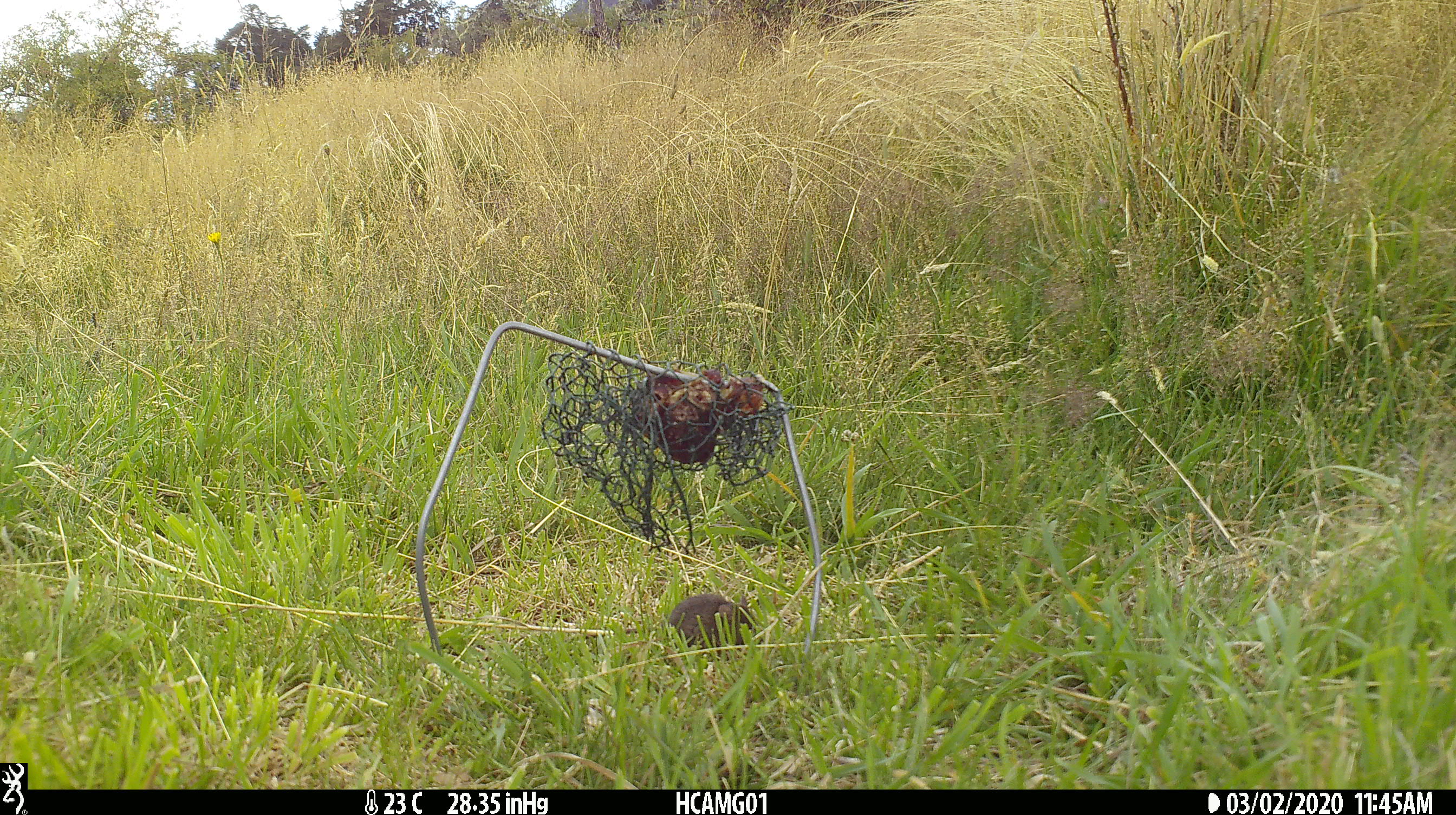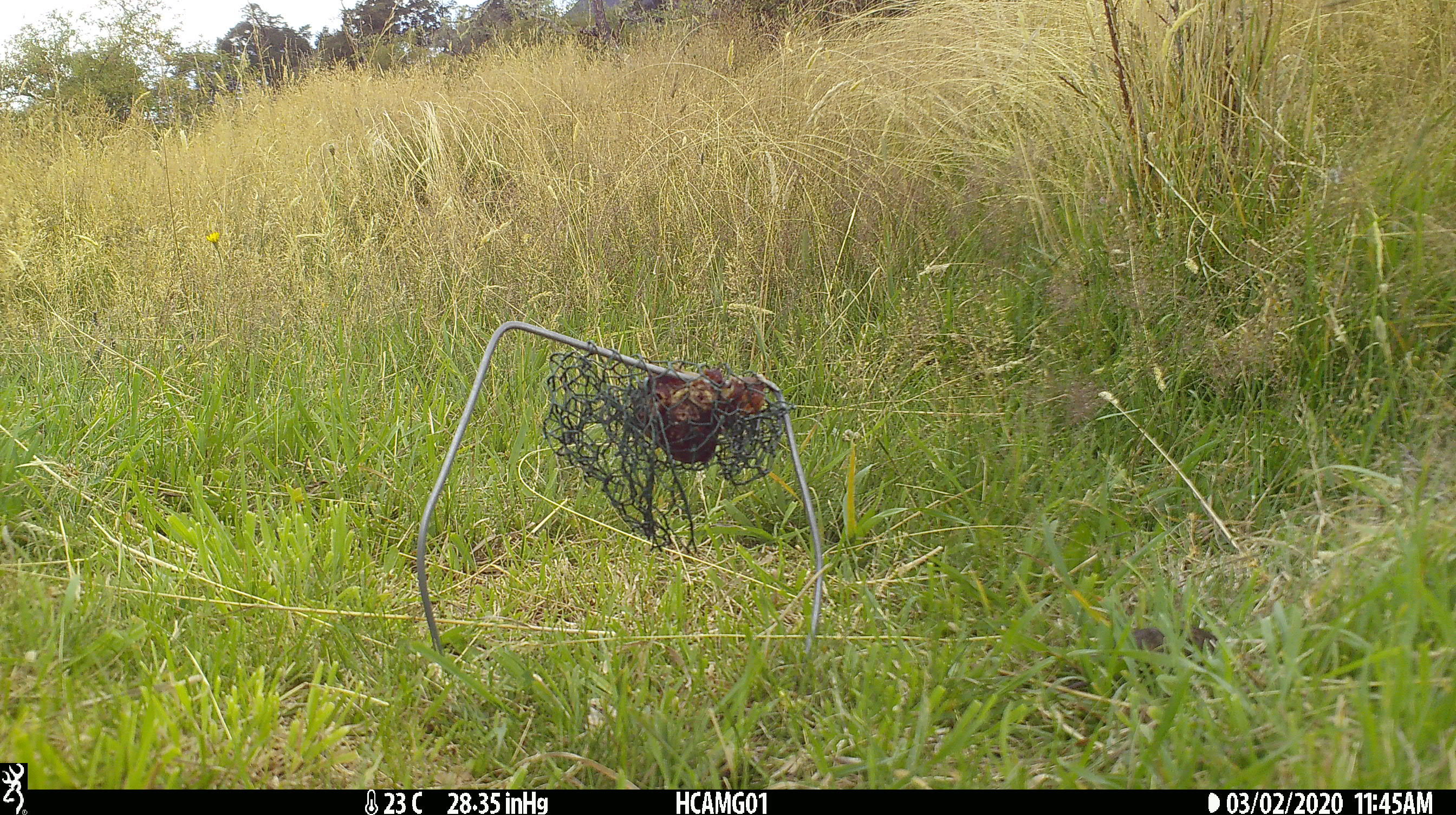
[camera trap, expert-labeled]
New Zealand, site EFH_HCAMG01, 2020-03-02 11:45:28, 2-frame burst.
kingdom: Animalia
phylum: Chordata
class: Mammalia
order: Rodentia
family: Muridae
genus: Mus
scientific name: Mus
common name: mouse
Mouse (Mus).